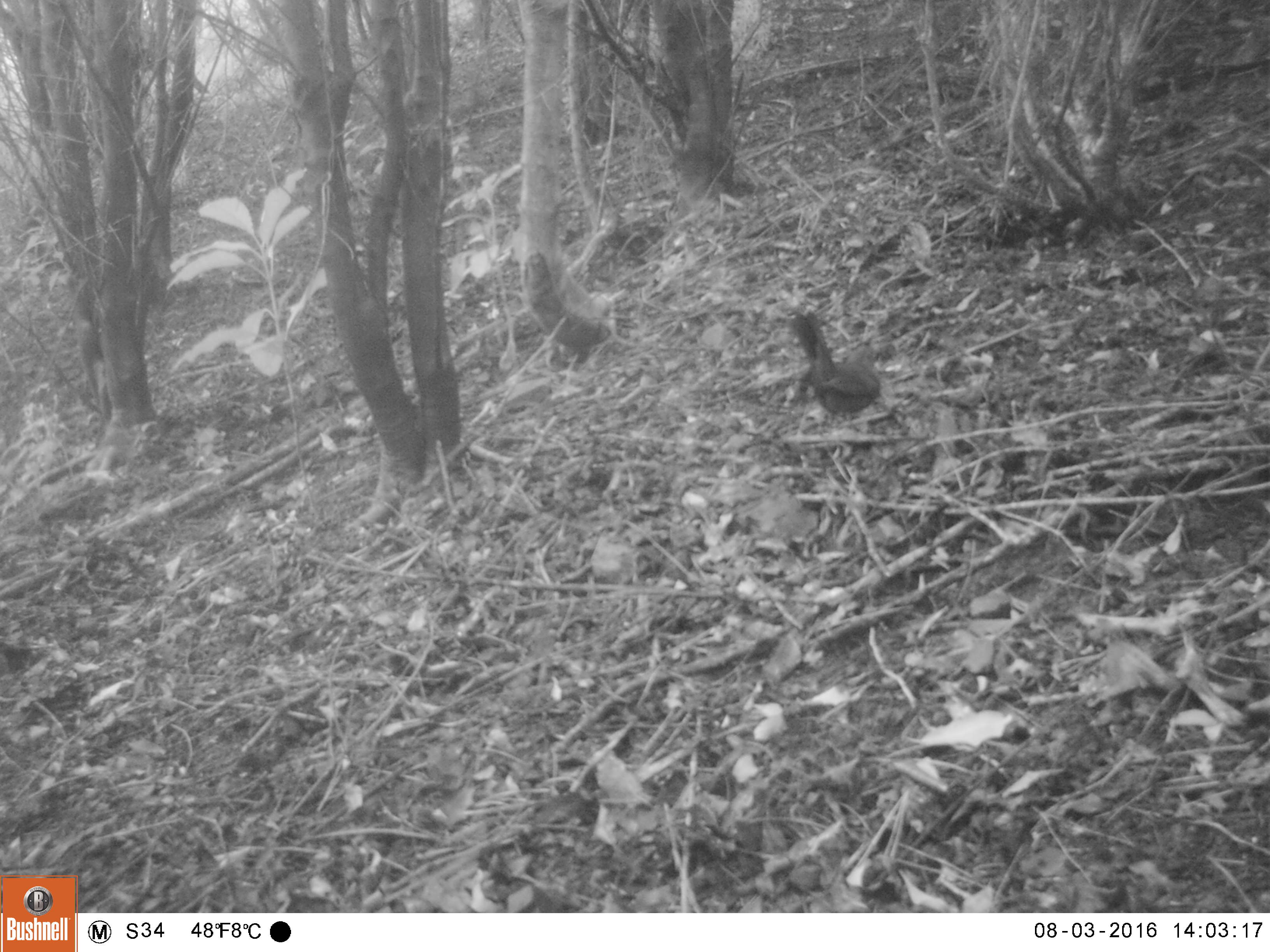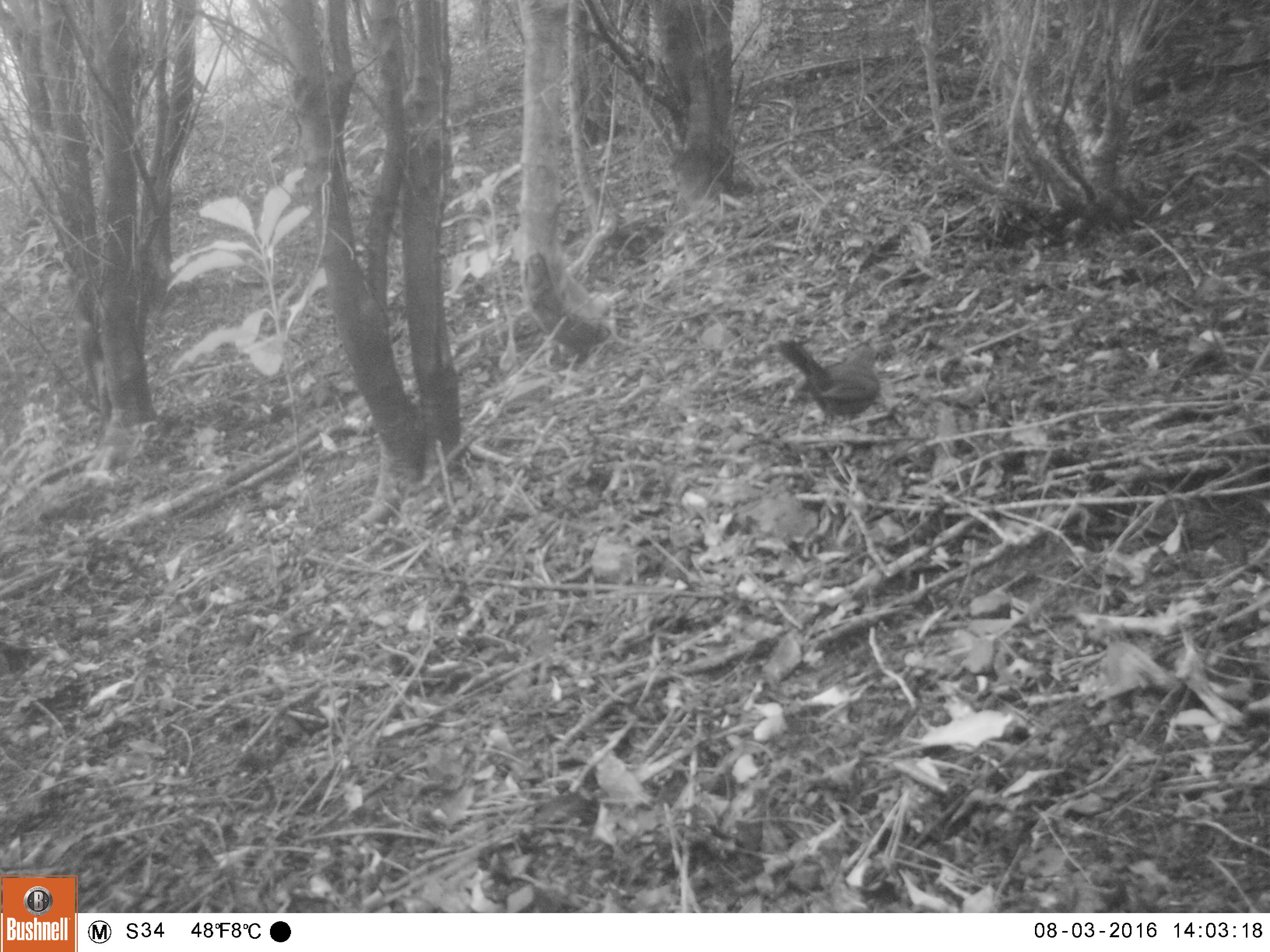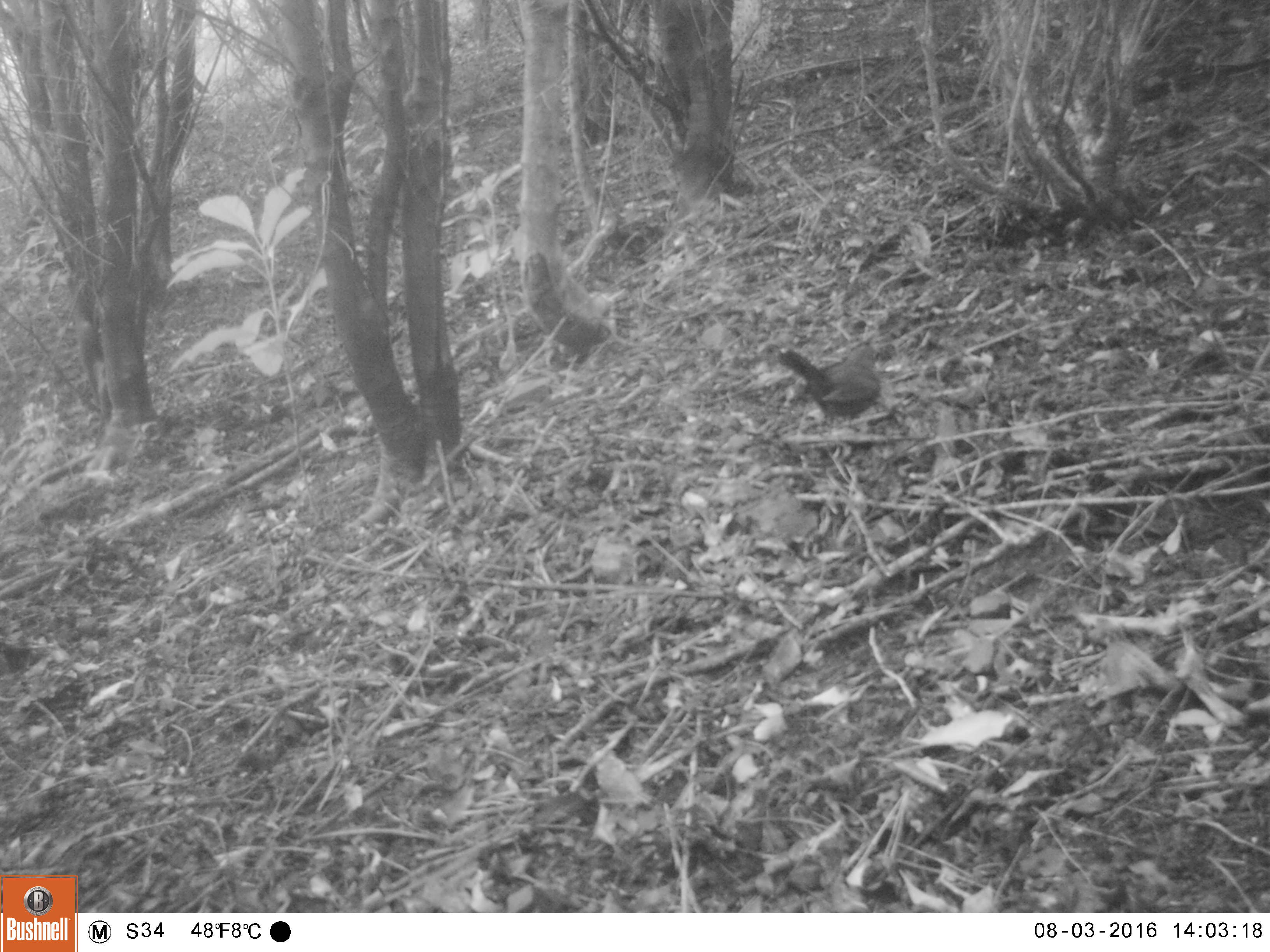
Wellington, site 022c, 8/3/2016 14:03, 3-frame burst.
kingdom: Animalia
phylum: Chordata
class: Aves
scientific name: Aves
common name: bird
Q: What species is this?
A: Bird (Aves).